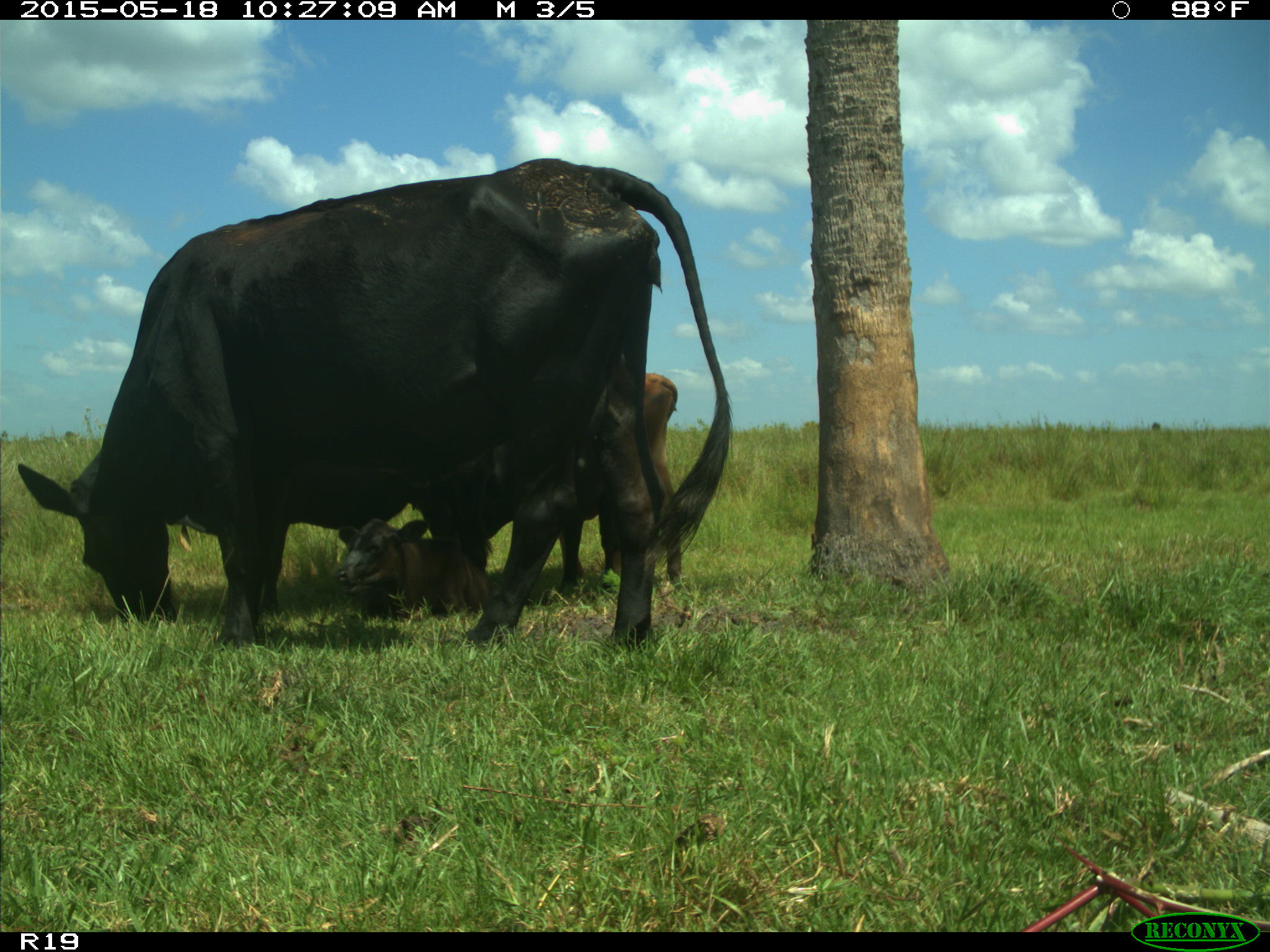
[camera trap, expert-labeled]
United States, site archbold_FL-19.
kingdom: Animalia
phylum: Chordata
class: Mammalia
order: Artiodactyla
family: Bovidae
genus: Bos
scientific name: Bos taurus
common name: domestic cow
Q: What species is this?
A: Bos taurus (domestic cow).